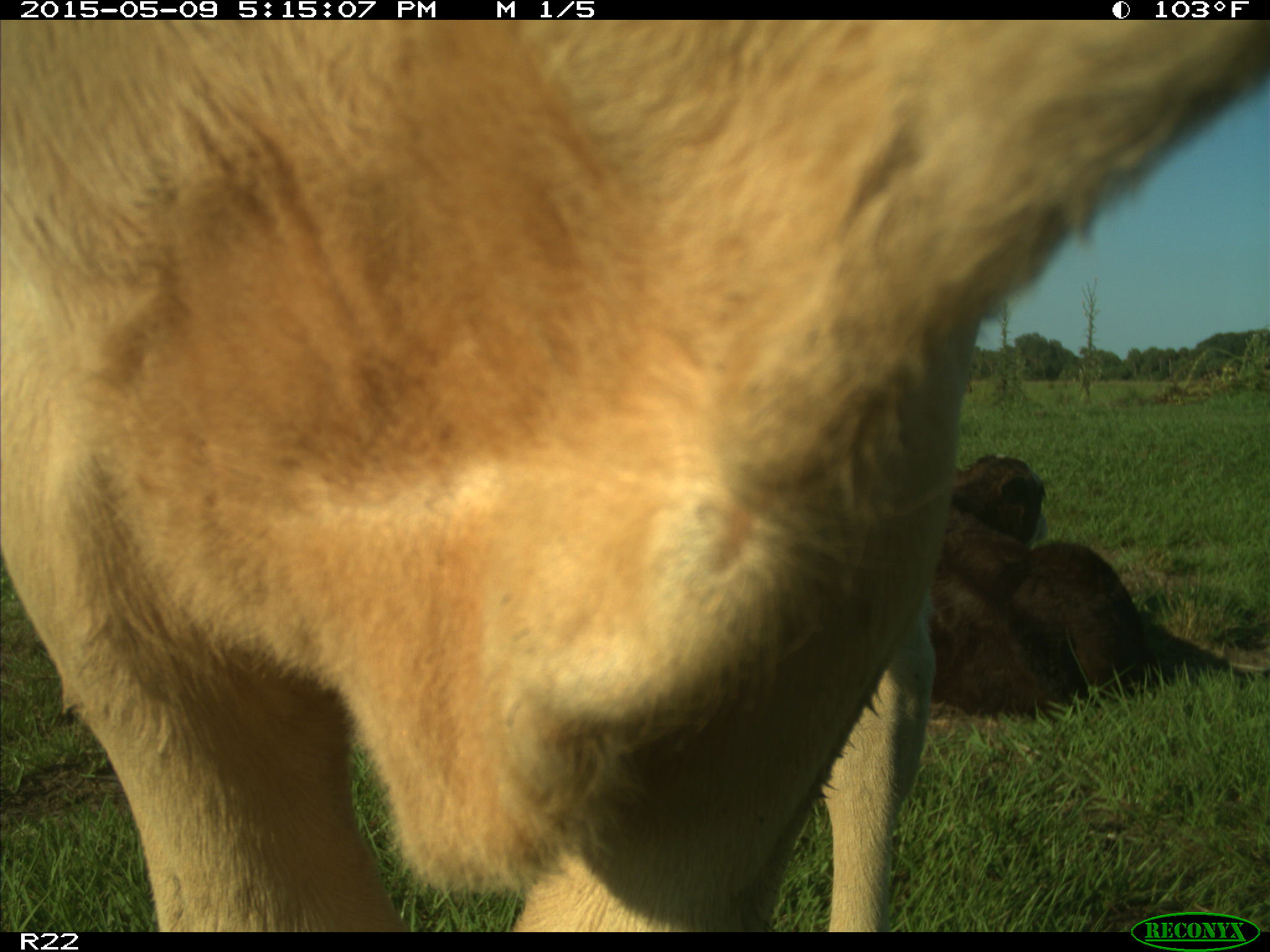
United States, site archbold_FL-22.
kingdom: Animalia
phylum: Chordata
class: Mammalia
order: Artiodactyla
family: Bovidae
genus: Bos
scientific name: Bos taurus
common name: domestic cow